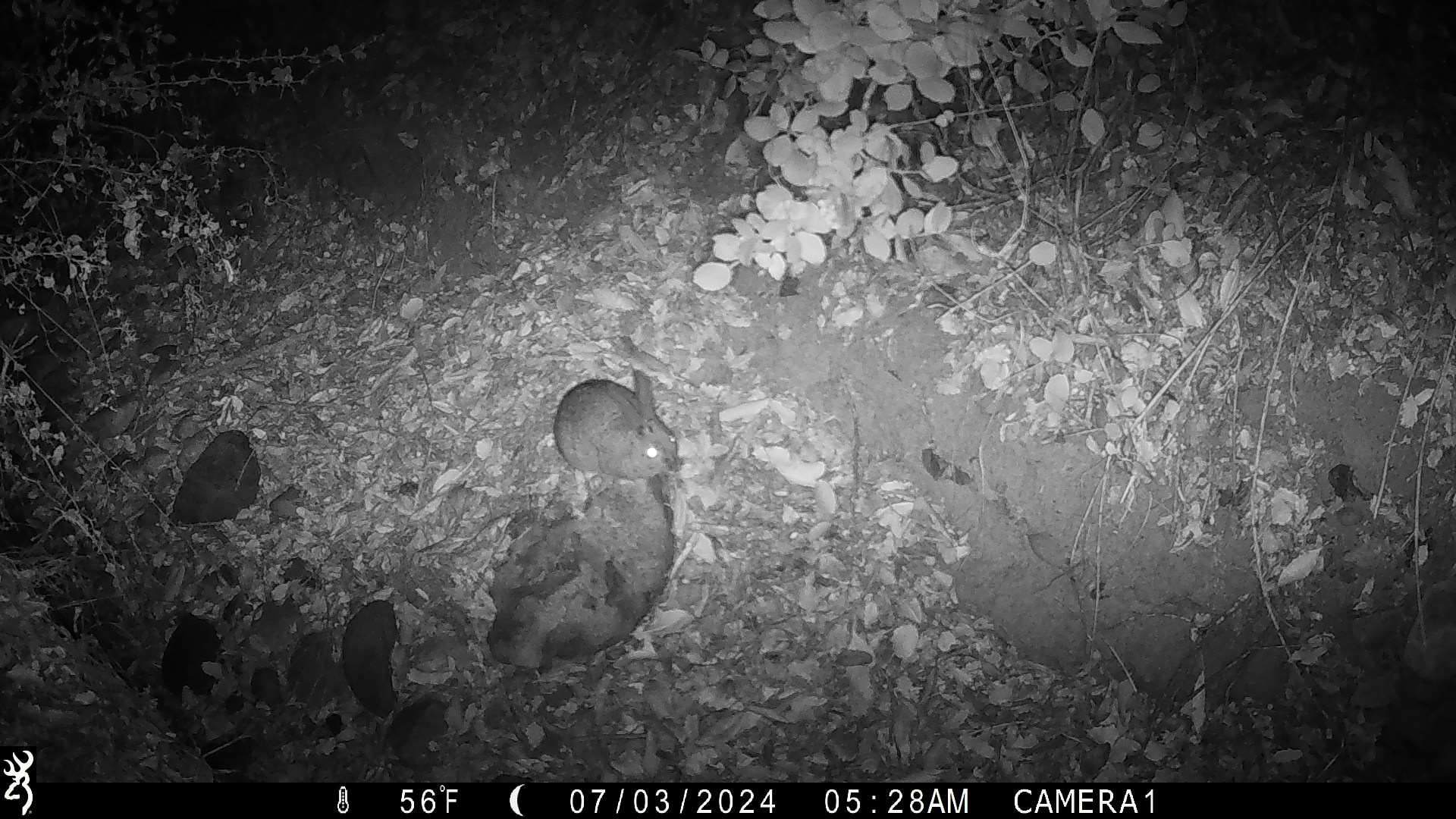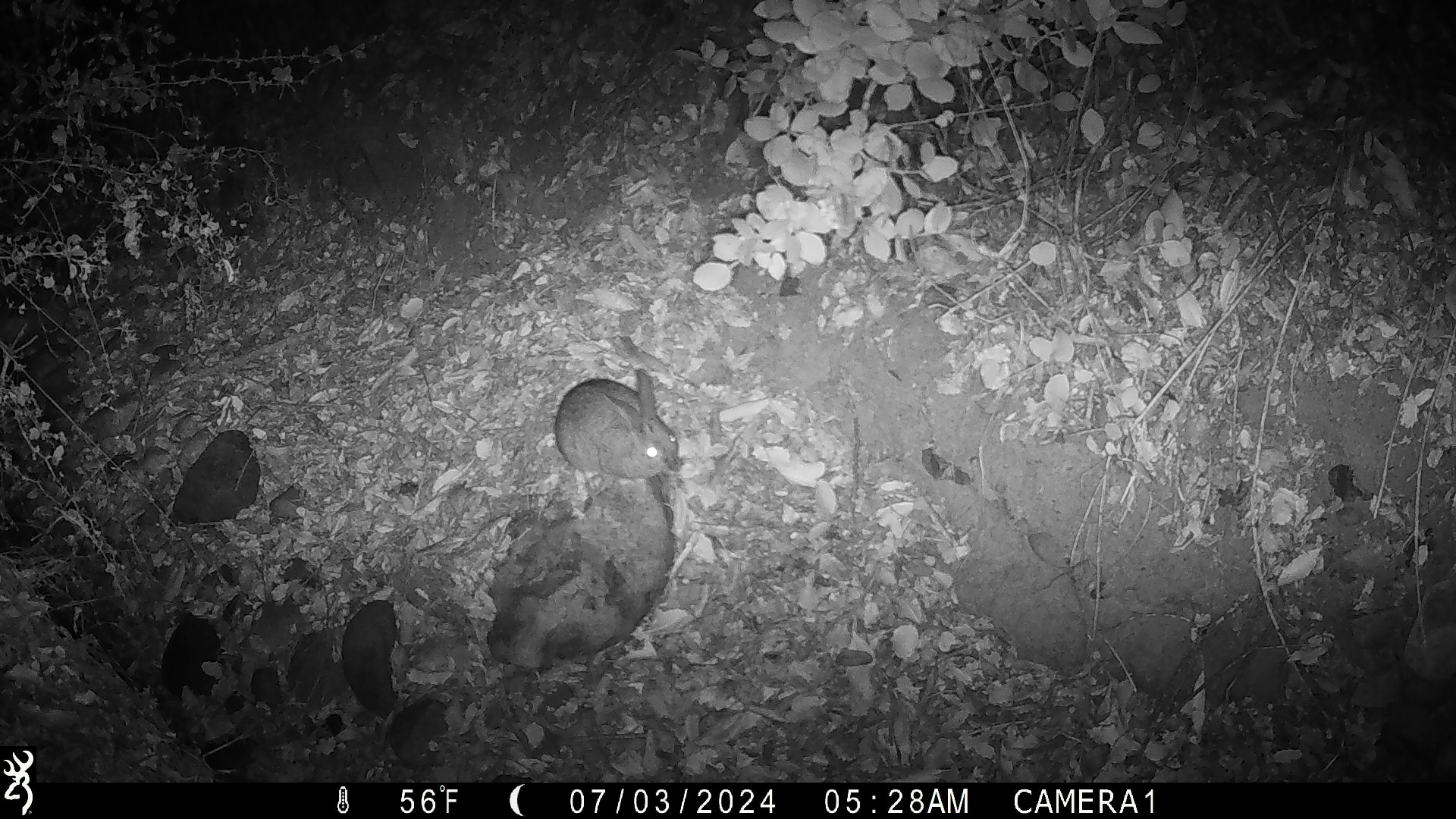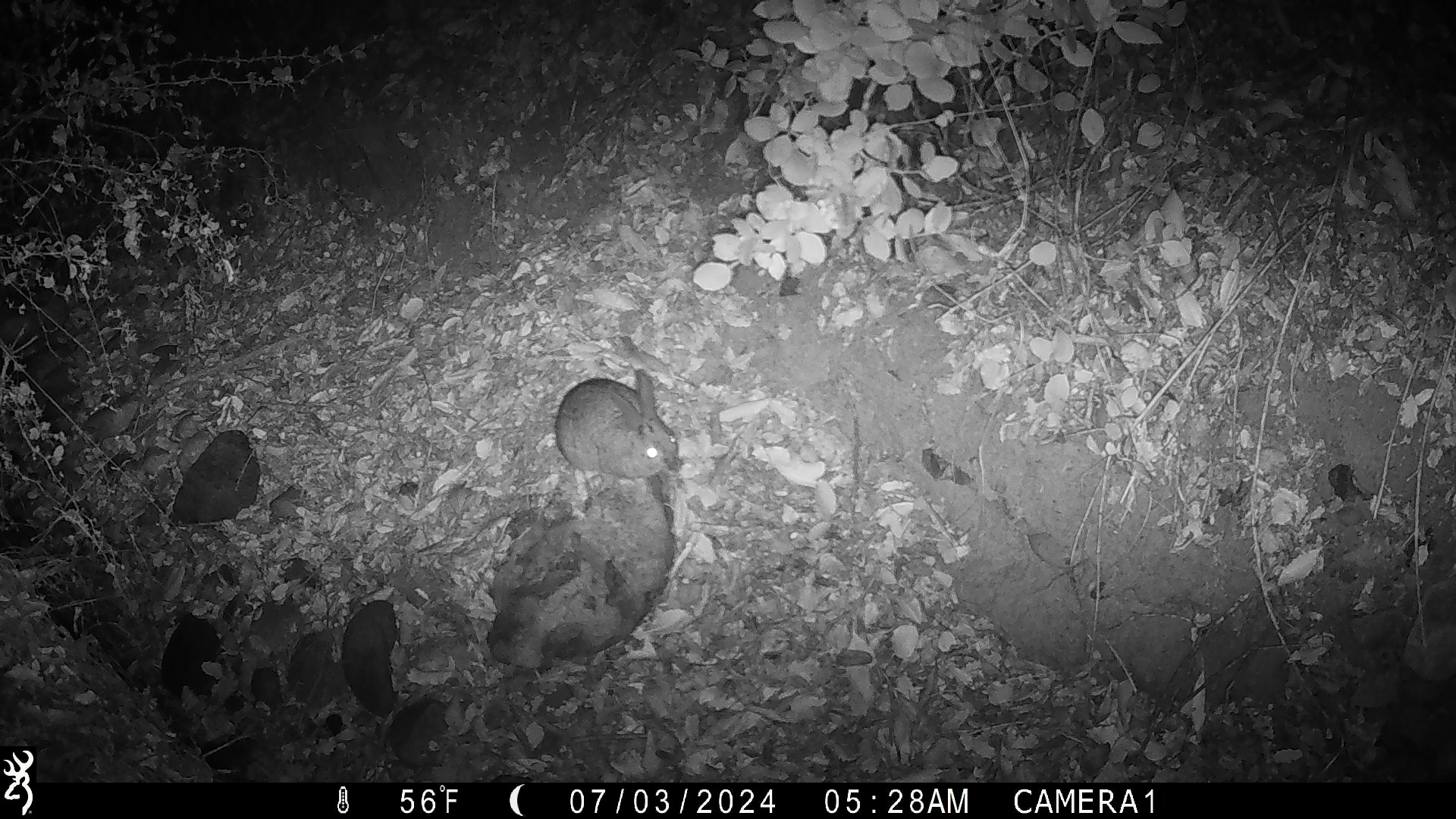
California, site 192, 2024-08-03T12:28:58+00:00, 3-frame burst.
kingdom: Animalia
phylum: Chordata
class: Mammalia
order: Lagomorpha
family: Leporidae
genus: Sylvilagus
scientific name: Sylvilagus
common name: cottontail rabbit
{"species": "cottontail rabbit (Sylvilagus)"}